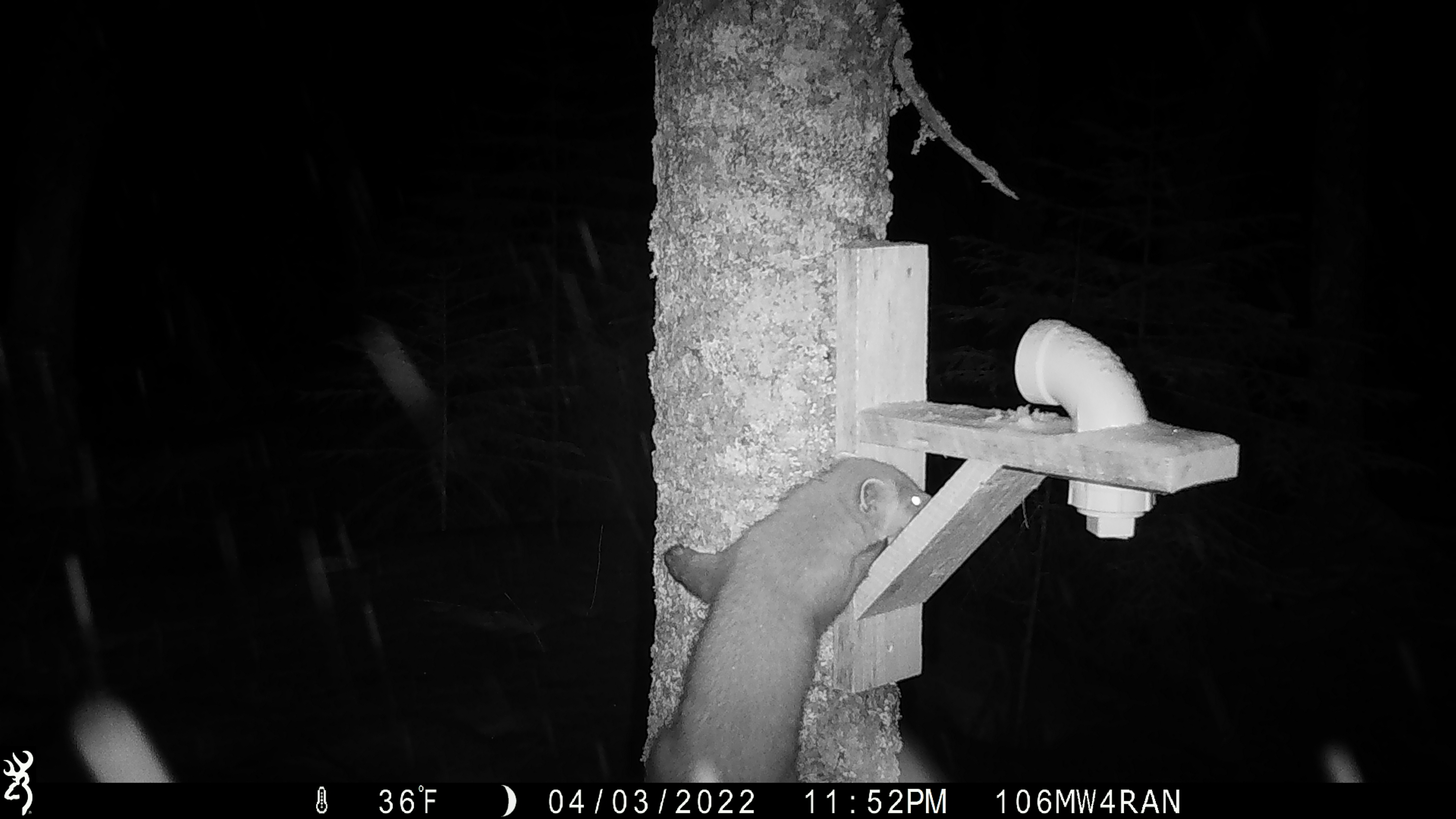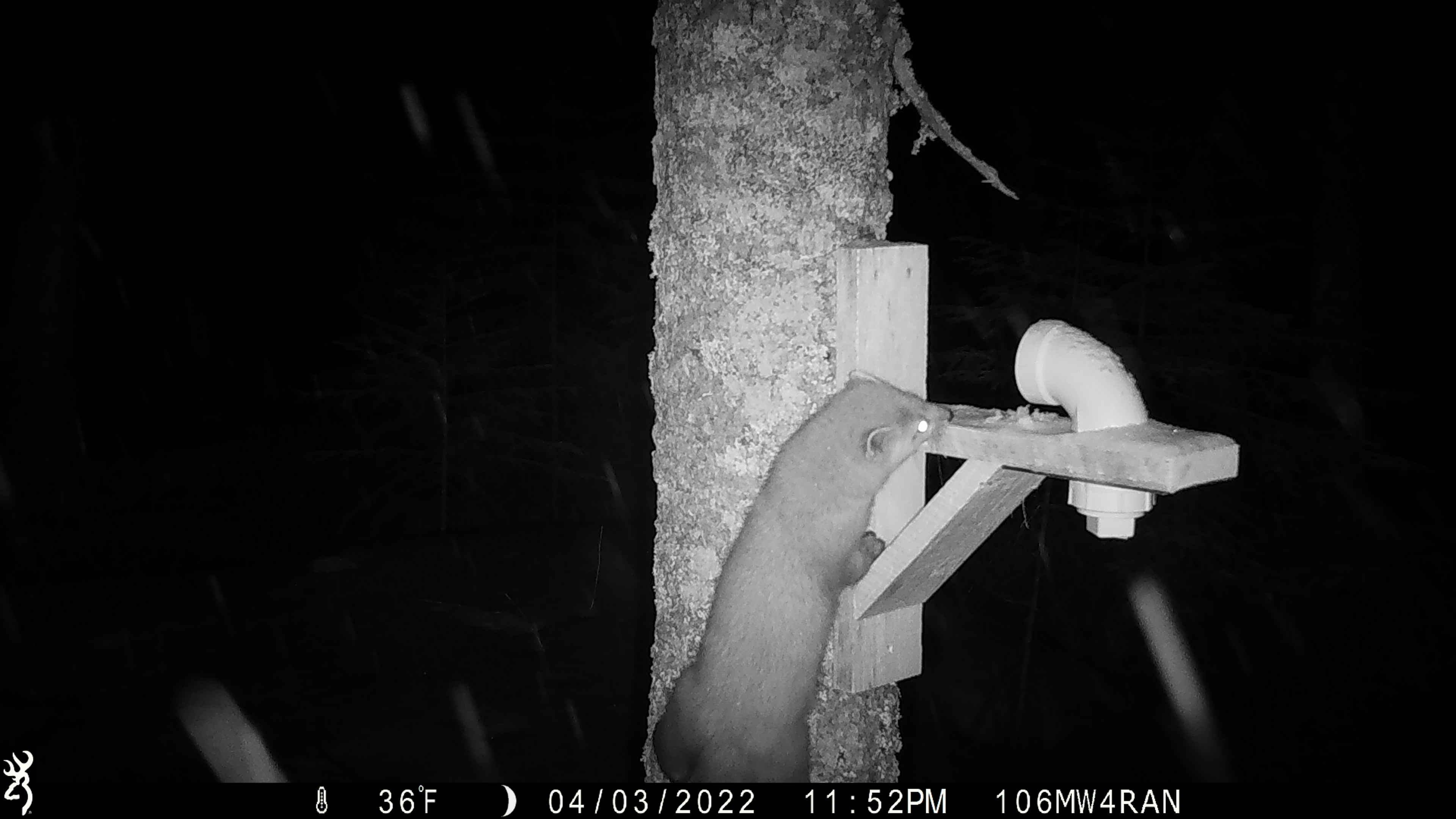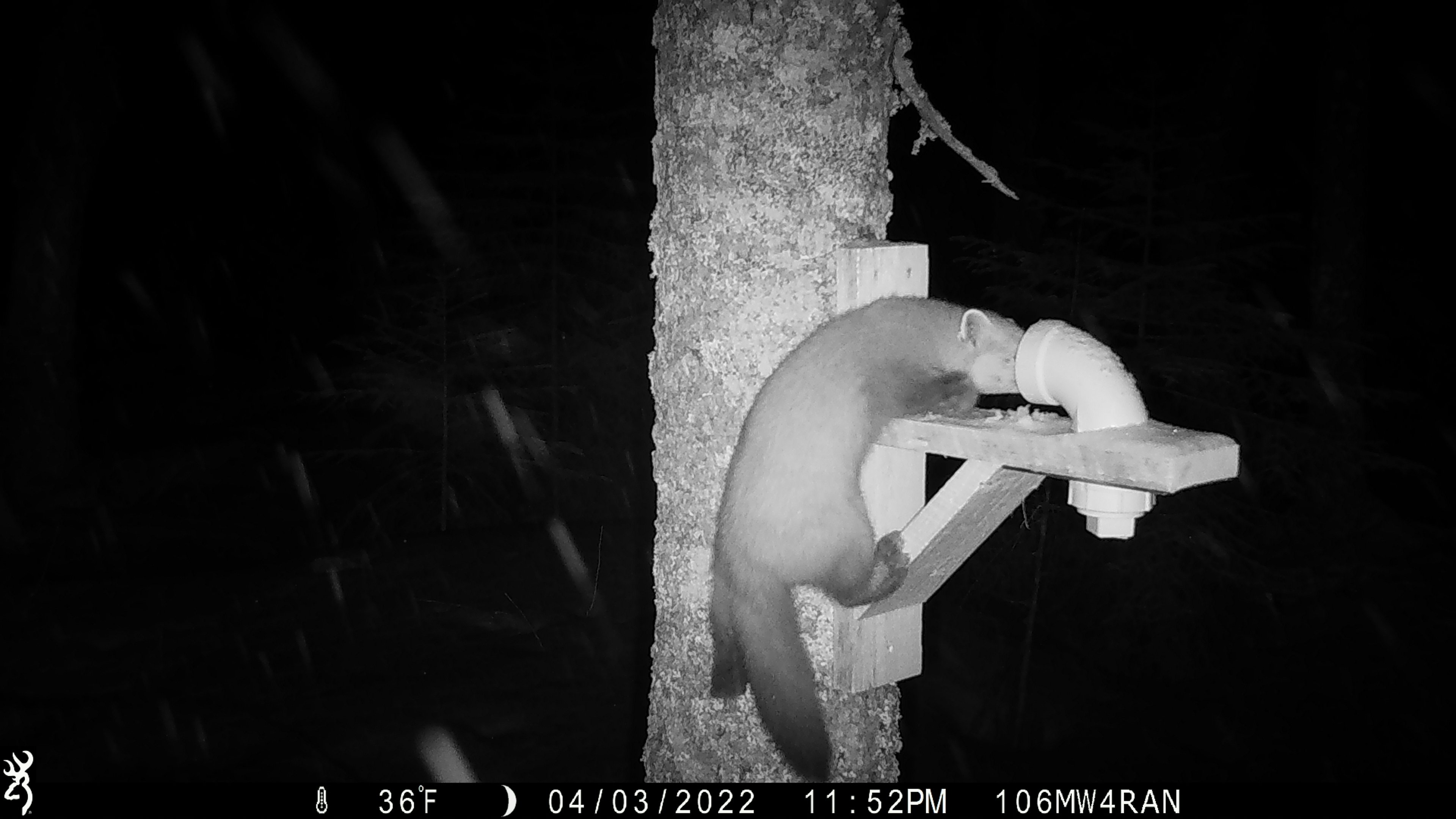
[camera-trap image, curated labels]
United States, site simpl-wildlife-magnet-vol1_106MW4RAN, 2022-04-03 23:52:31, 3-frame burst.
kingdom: Animalia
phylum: Chordata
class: Mammalia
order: Carnivora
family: Mustelidae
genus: Martes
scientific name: Martes americana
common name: american marten